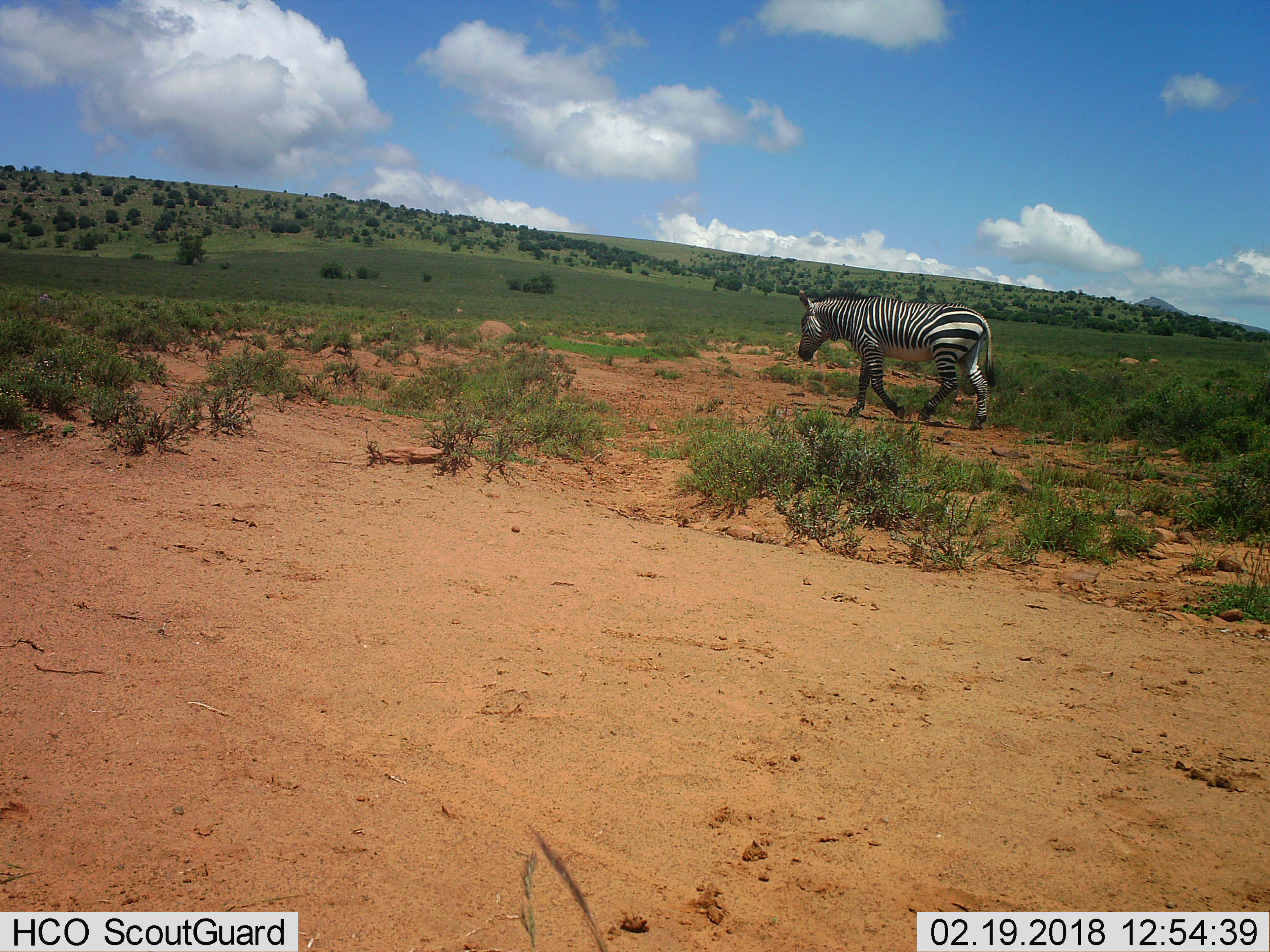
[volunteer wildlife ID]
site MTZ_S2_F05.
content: unidentified animal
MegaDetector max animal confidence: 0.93